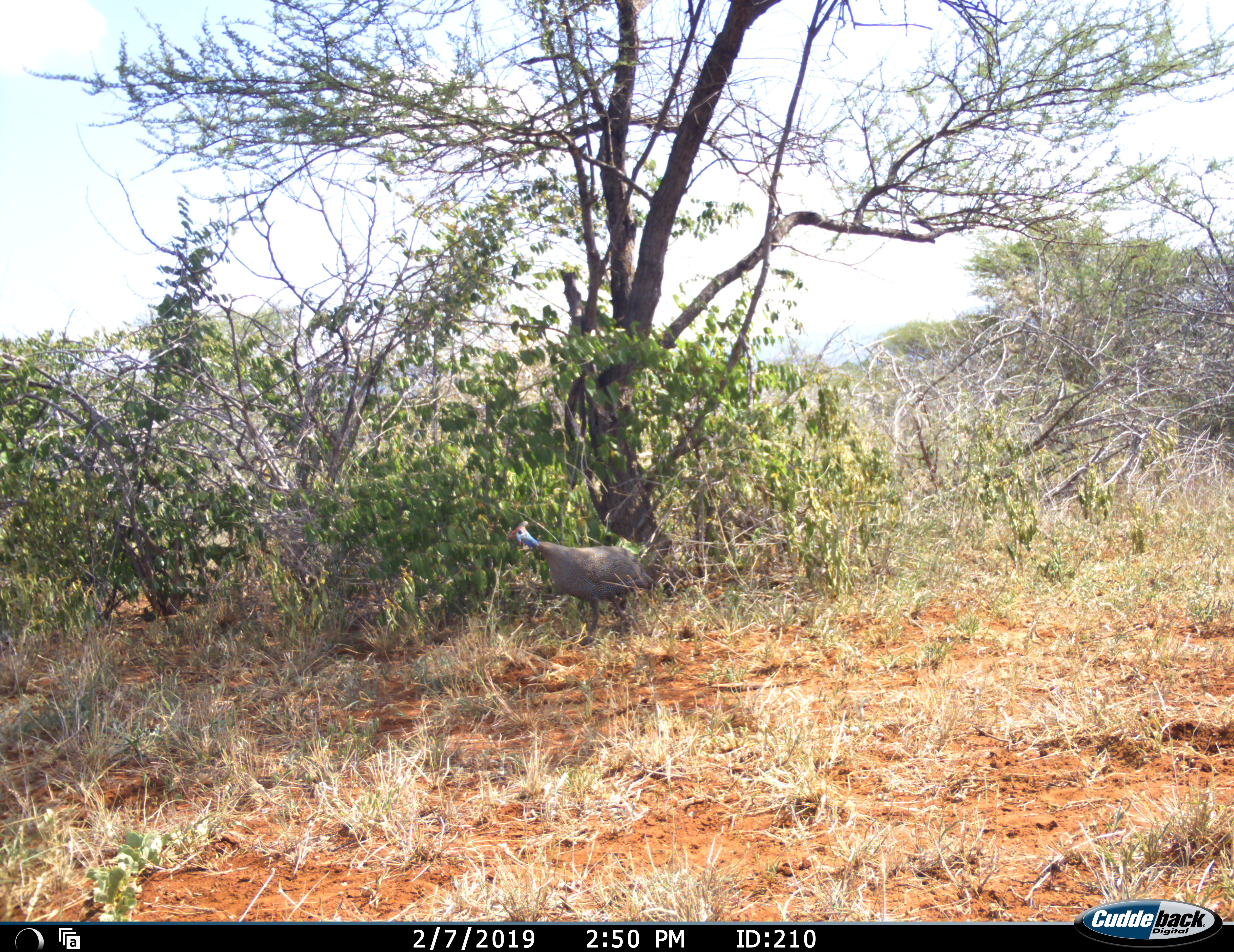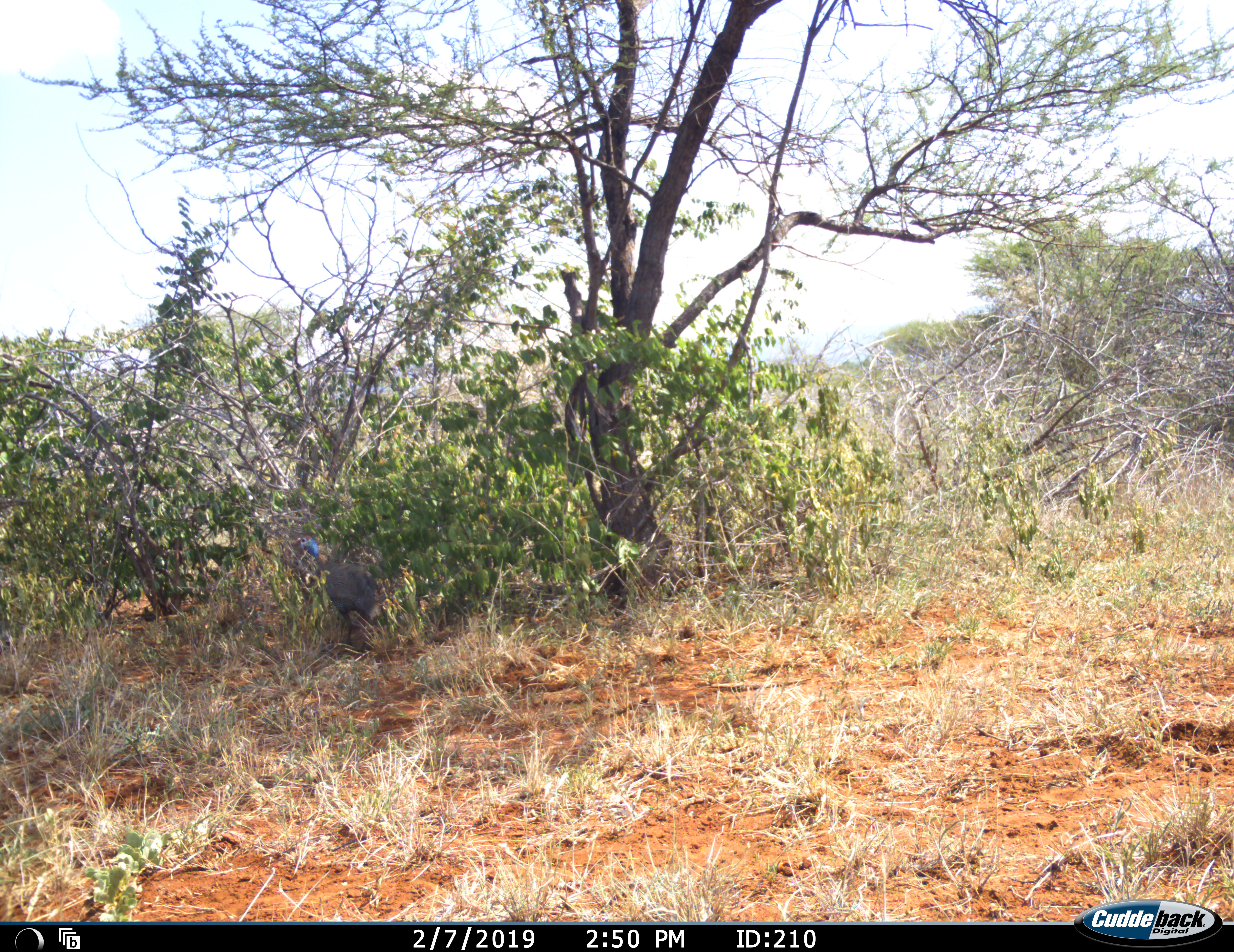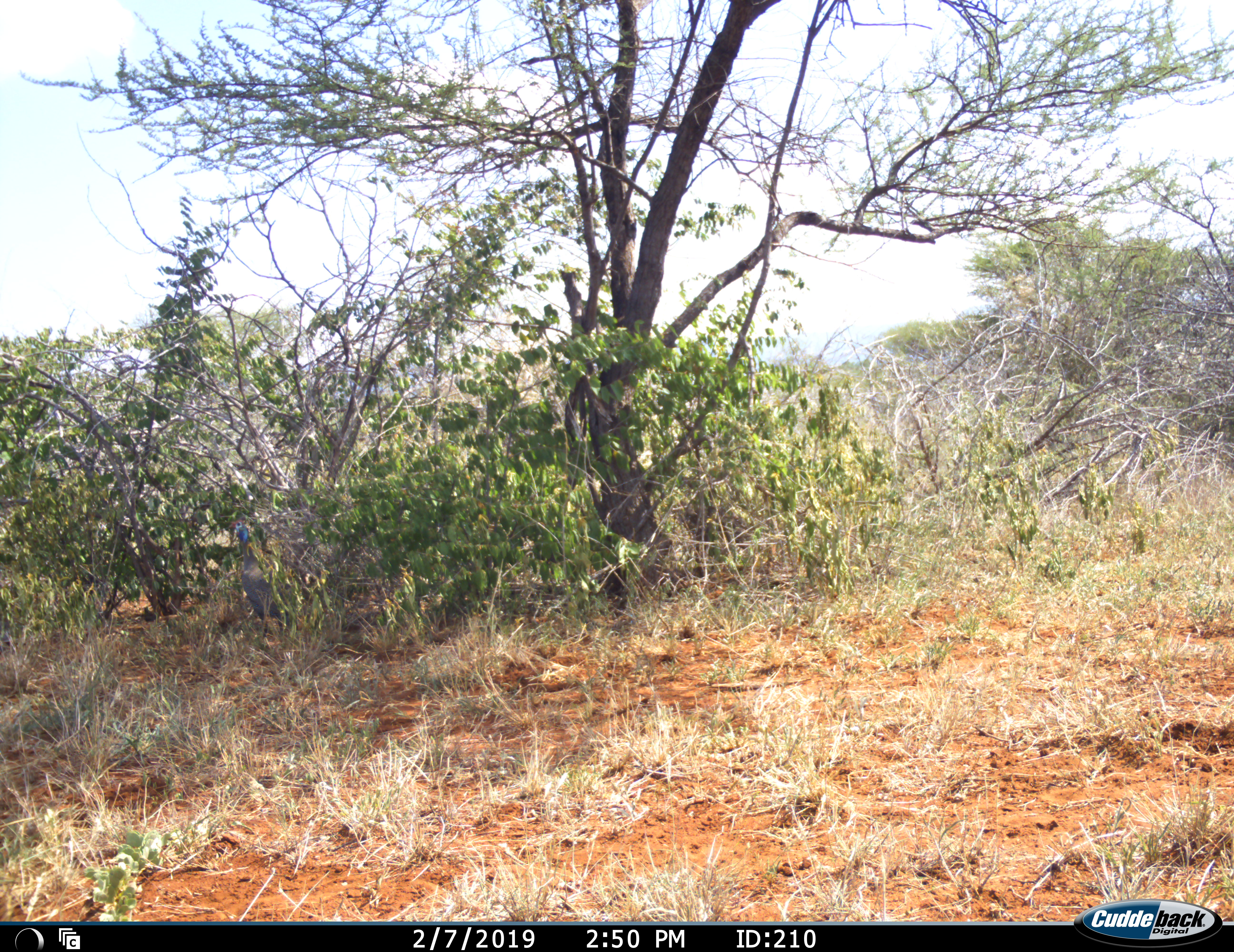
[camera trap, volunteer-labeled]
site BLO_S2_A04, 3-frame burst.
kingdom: Animalia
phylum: Chordata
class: Aves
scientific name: Aves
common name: bird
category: birdother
Birdother (bird) (Aves), count 1. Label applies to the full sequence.